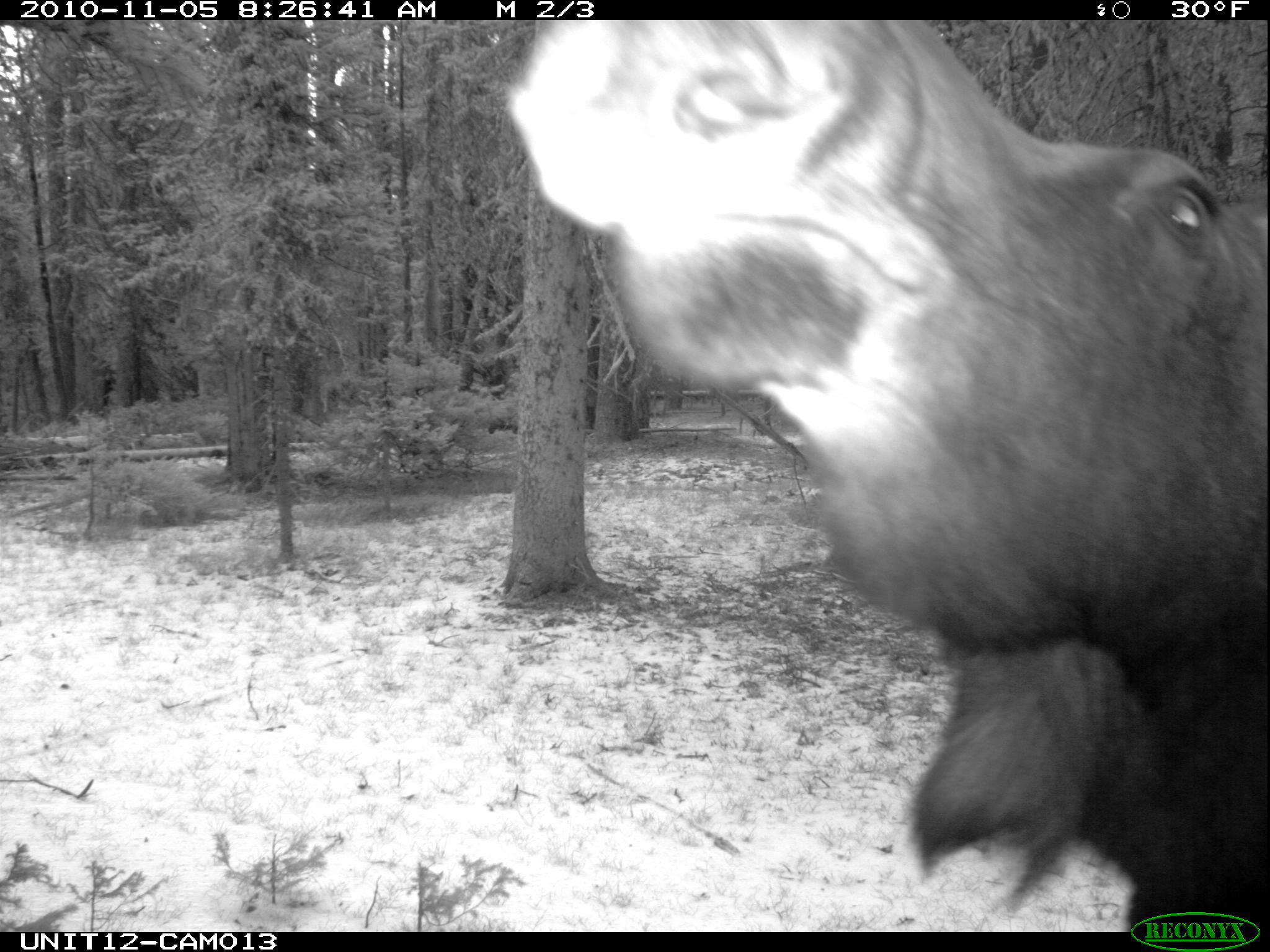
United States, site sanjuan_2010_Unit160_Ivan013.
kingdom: Animalia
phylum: Chordata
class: Mammalia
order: Artiodactyla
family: Cervidae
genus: Alces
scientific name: Alces alces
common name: moose